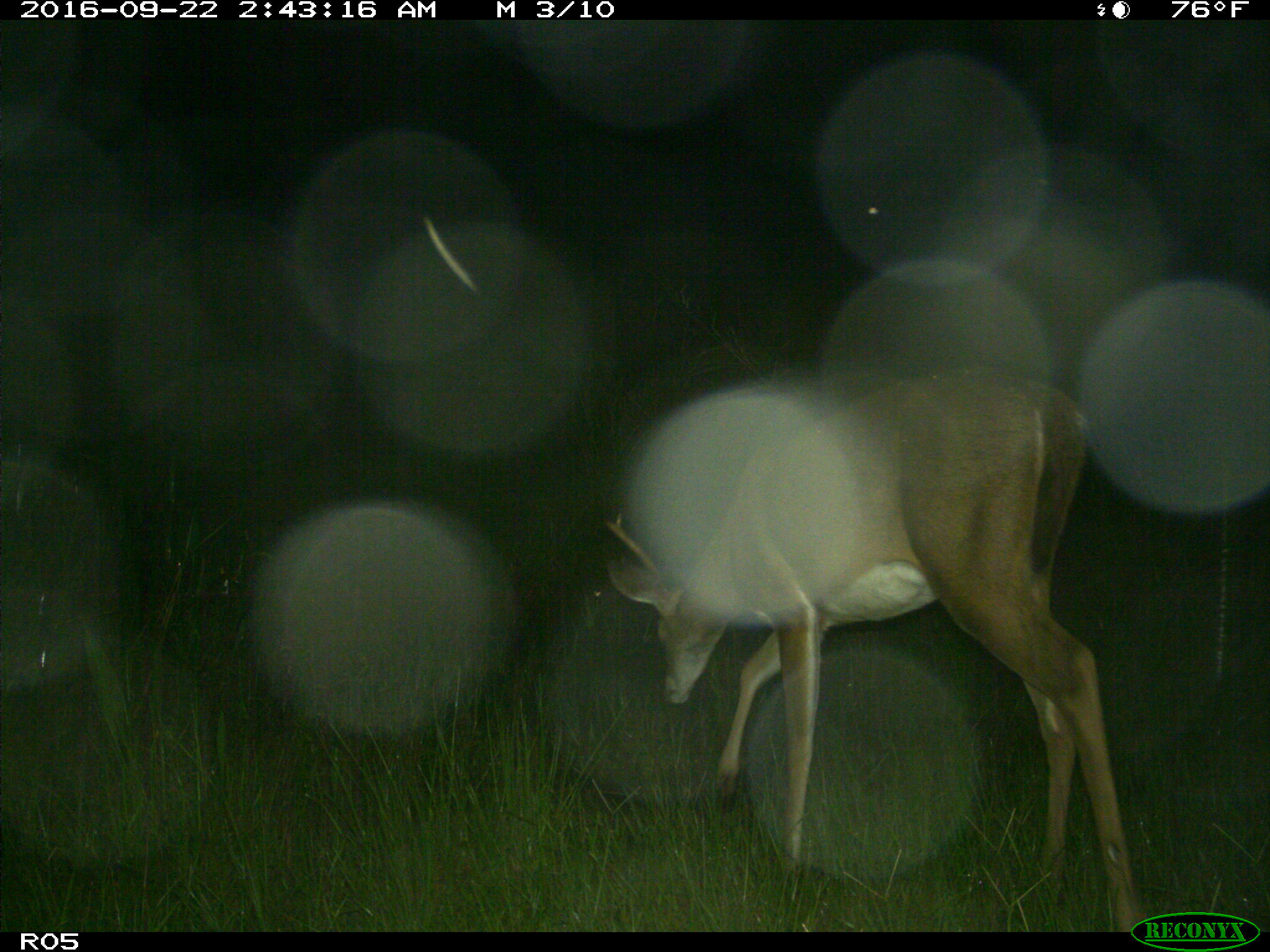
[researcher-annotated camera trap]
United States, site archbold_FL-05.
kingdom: Animalia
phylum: Chordata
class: Mammalia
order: Artiodactyla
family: Cervidae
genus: Odocoileus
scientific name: Odocoileus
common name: deer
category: unidentified deer